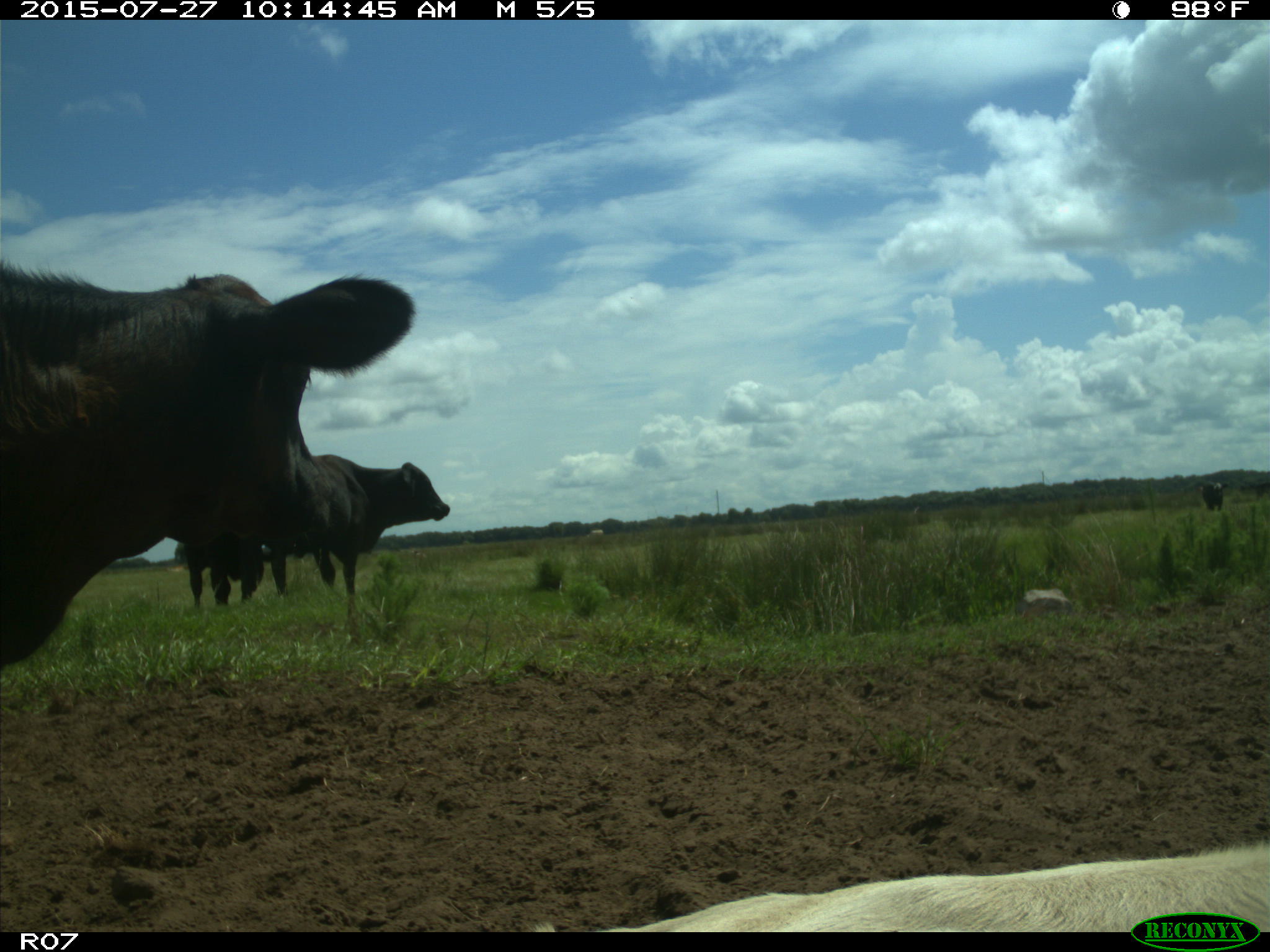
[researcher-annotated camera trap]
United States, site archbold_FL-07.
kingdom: Animalia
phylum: Chordata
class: Mammalia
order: Artiodactyla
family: Bovidae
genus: Bos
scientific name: Bos taurus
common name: domestic cow